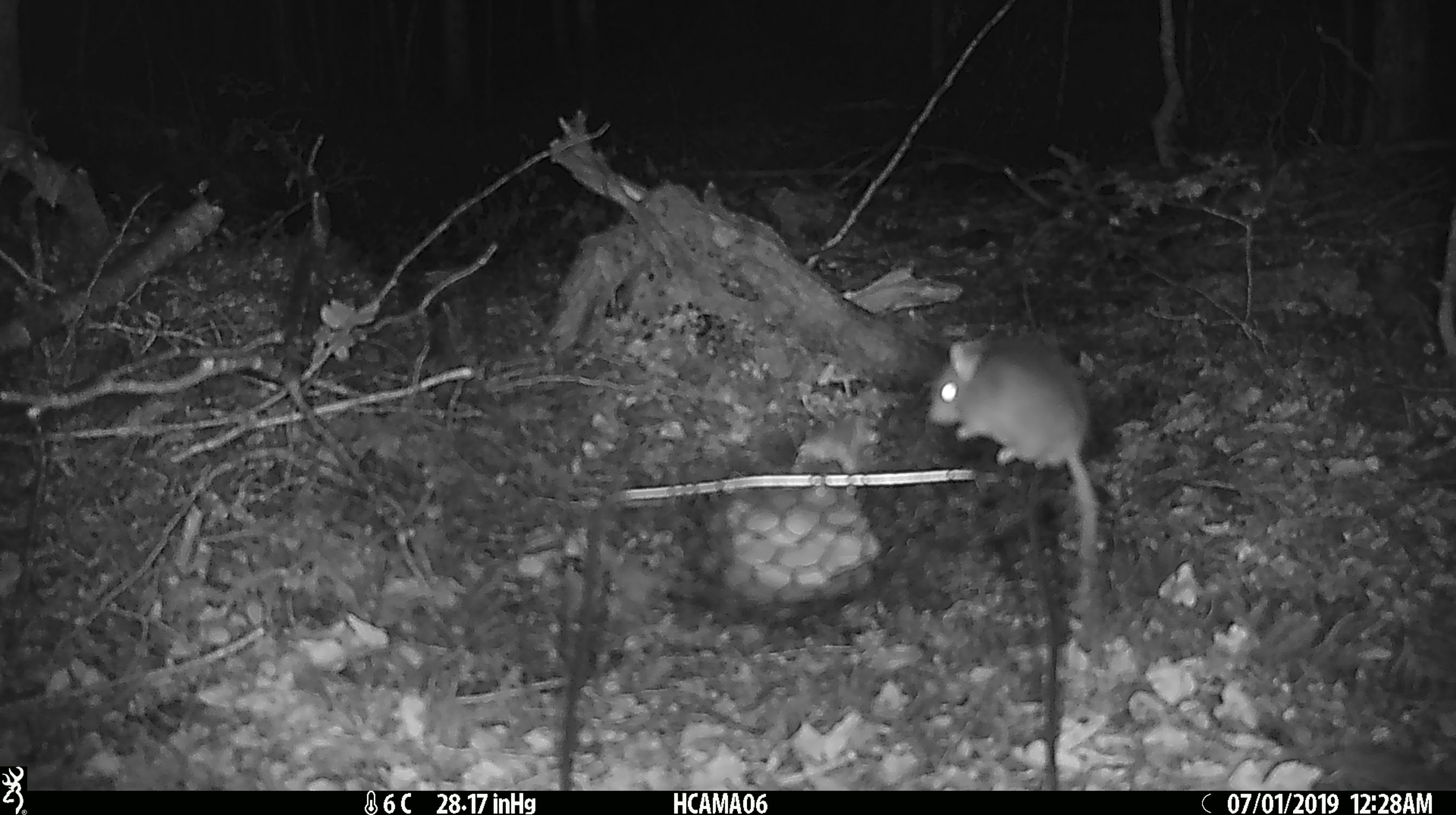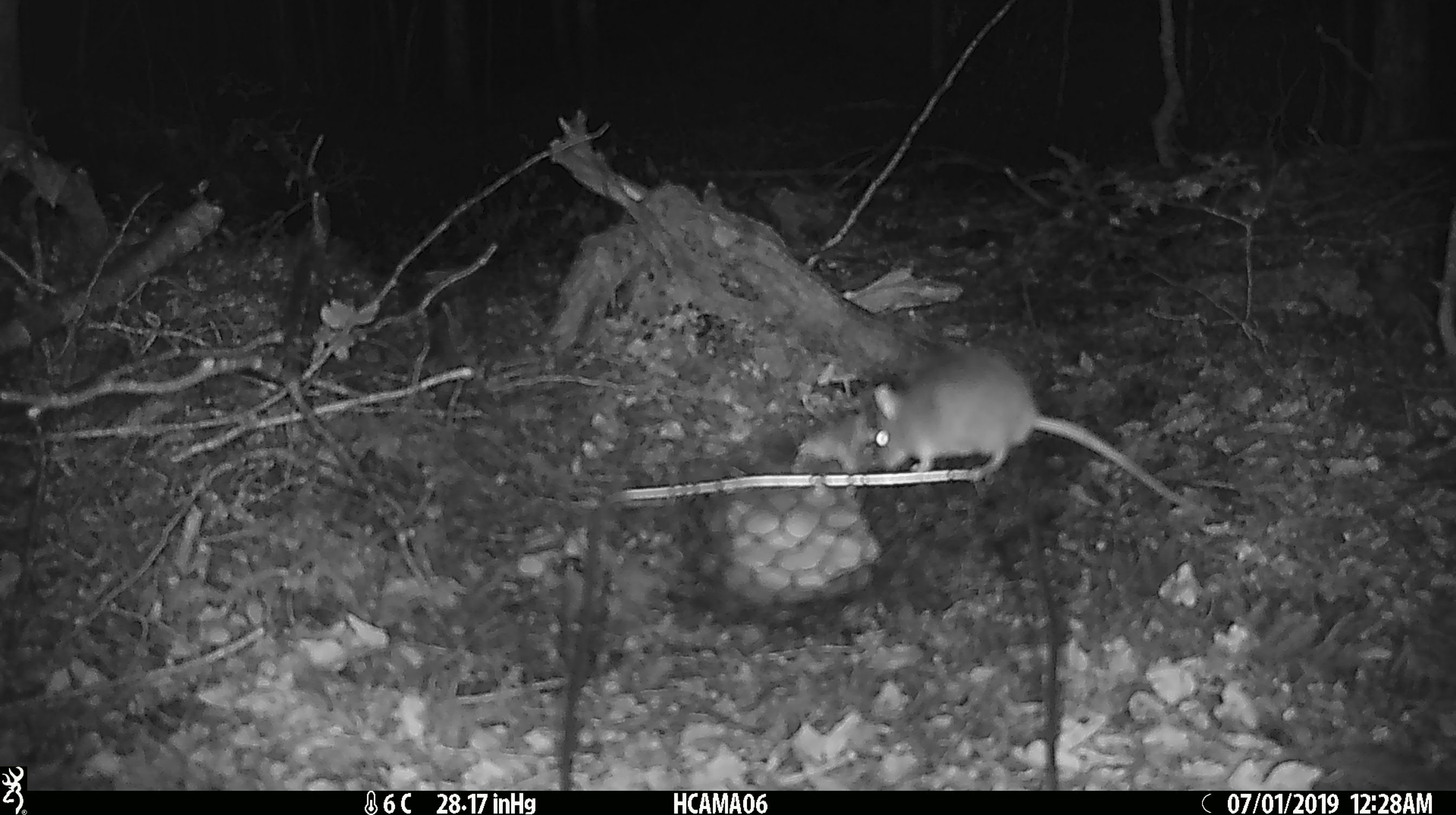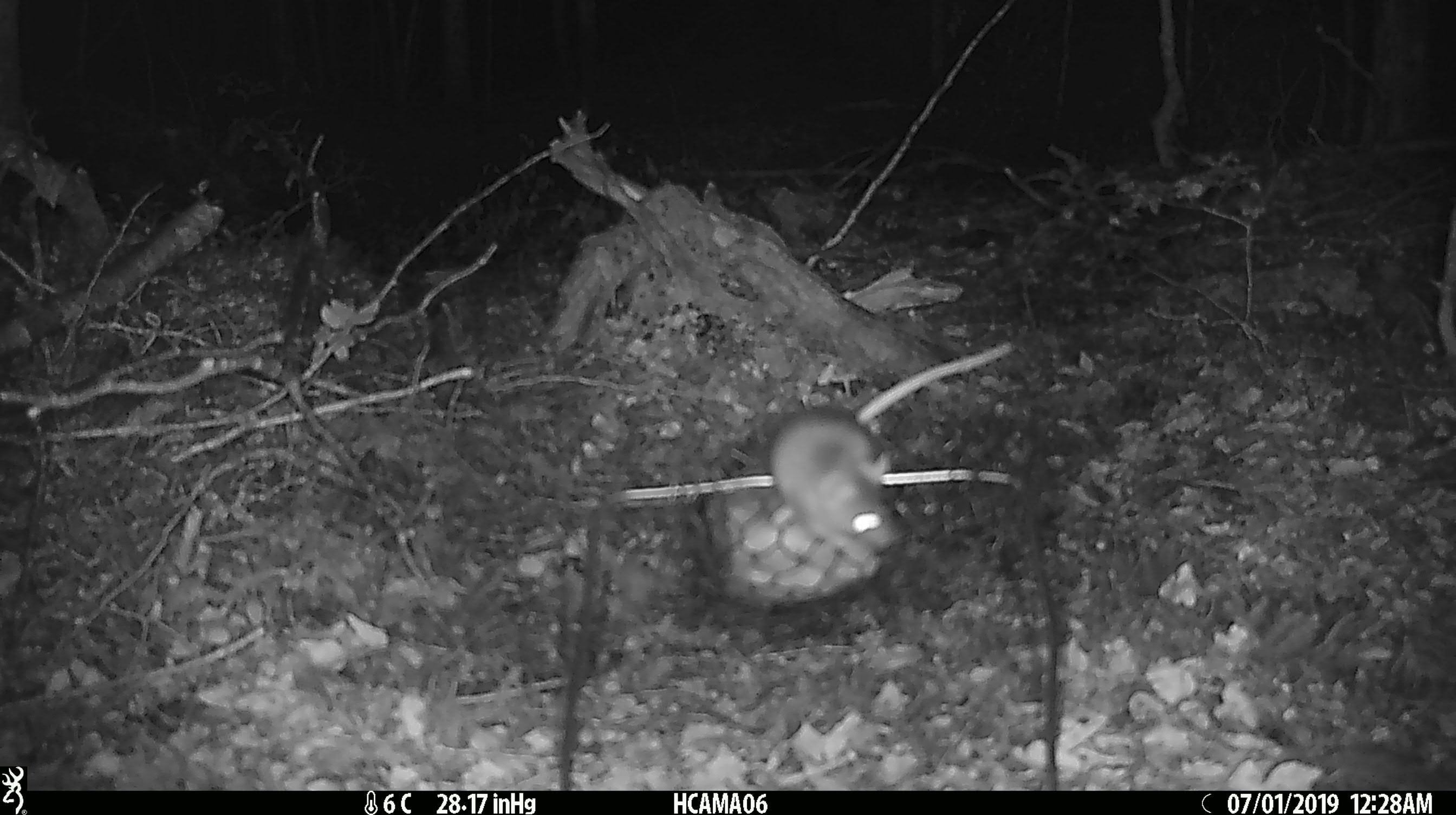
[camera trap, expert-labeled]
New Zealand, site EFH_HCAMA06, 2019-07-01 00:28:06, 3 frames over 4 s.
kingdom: Animalia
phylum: Chordata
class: Mammalia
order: Rodentia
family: Muridae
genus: Mus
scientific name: Mus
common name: mouse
Mouse (Mus).